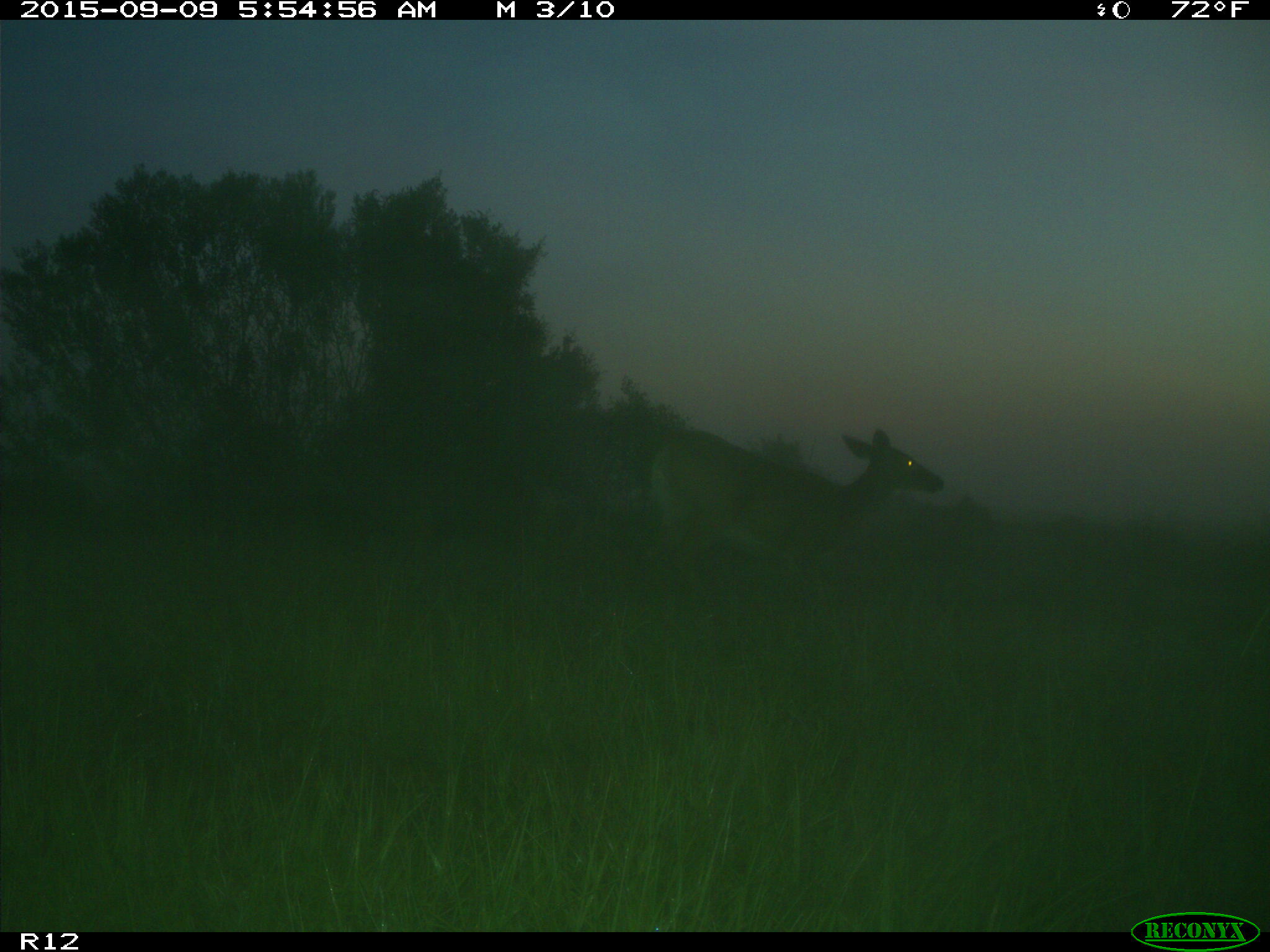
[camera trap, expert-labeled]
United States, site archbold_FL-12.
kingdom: Animalia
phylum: Chordata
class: Mammalia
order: Artiodactyla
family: Cervidae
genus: Odocoileus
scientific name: Odocoileus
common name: deer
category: unidentified deer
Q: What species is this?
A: Unidentified deer (deer) (Odocoileus).